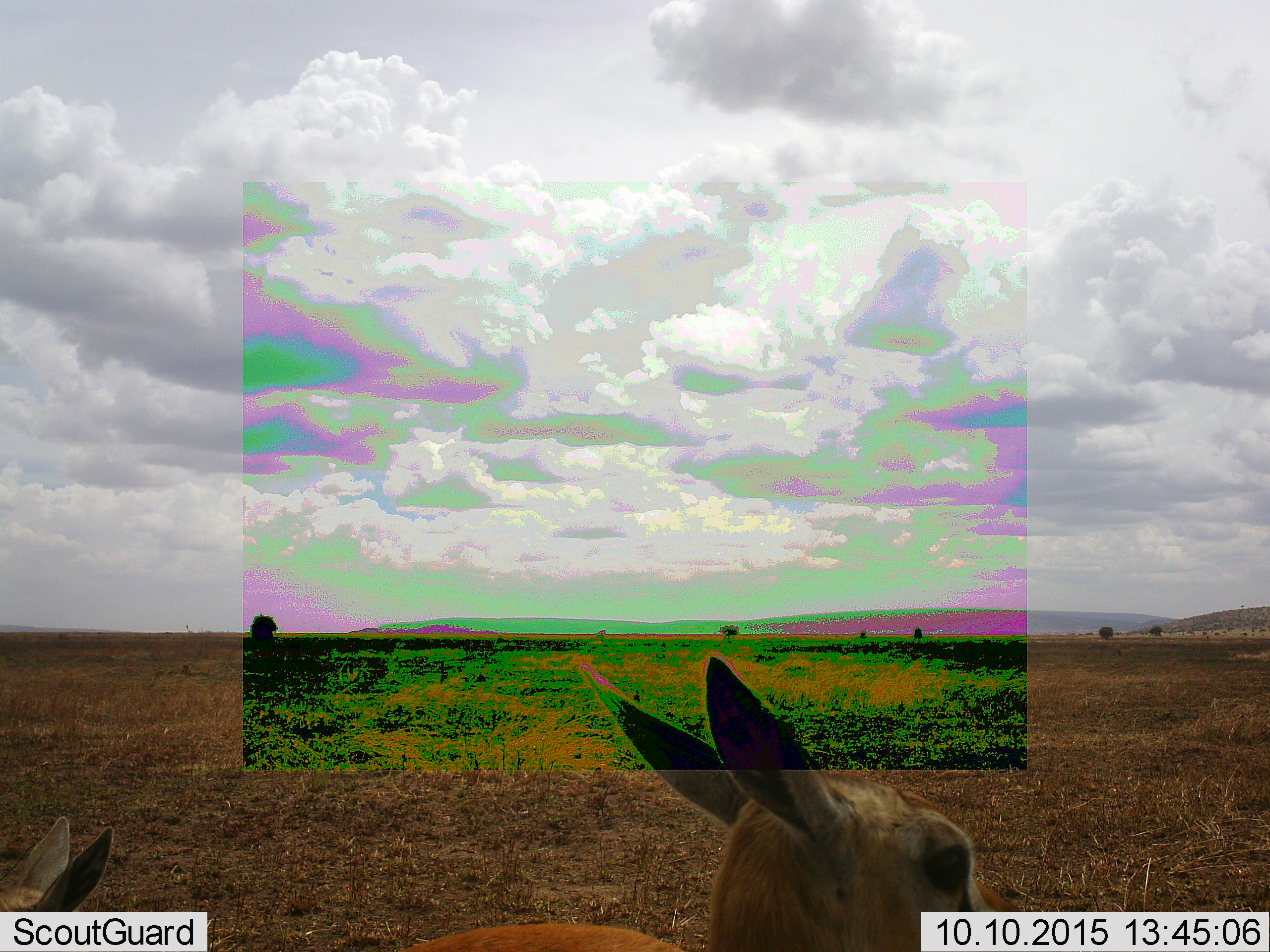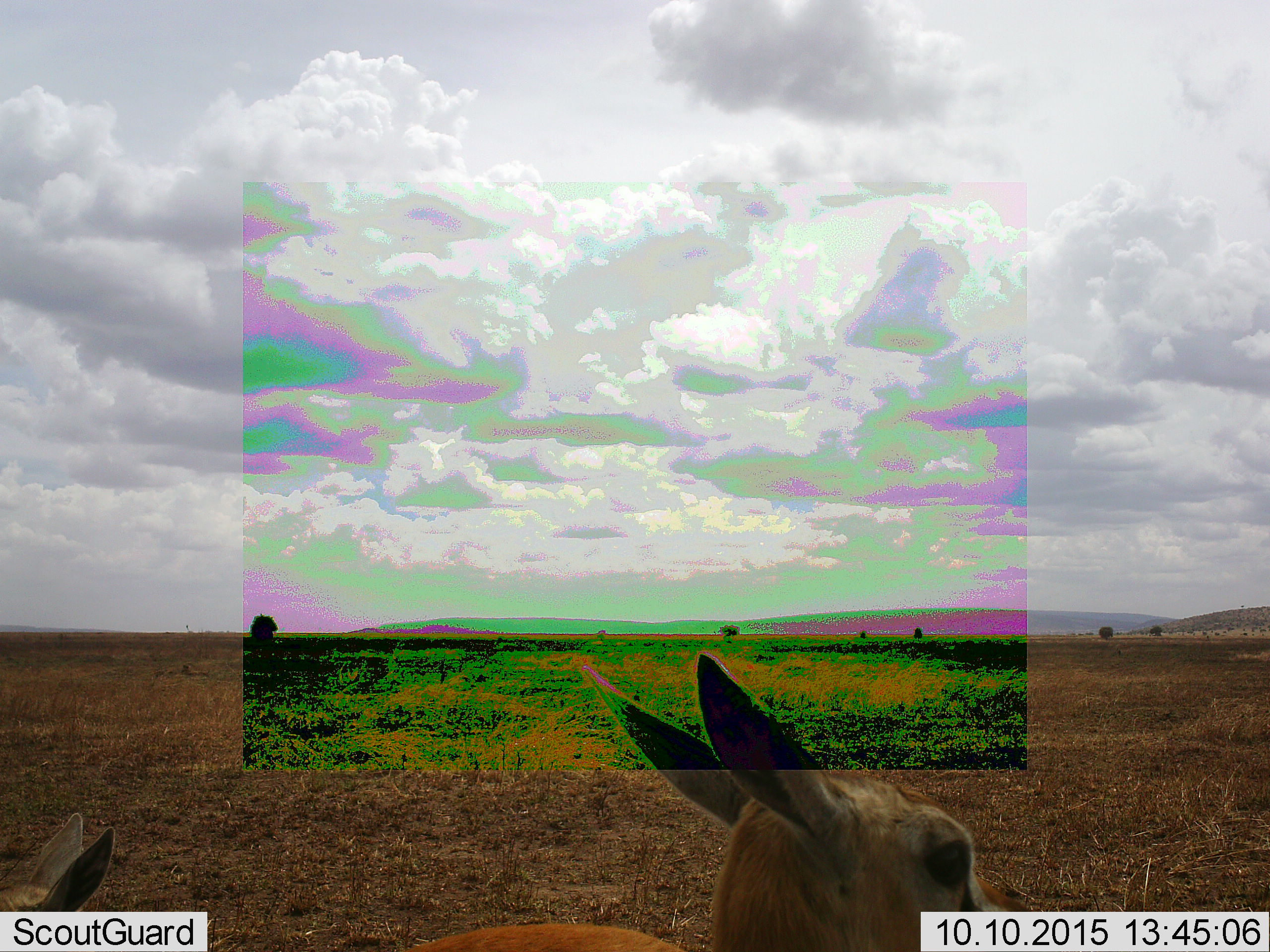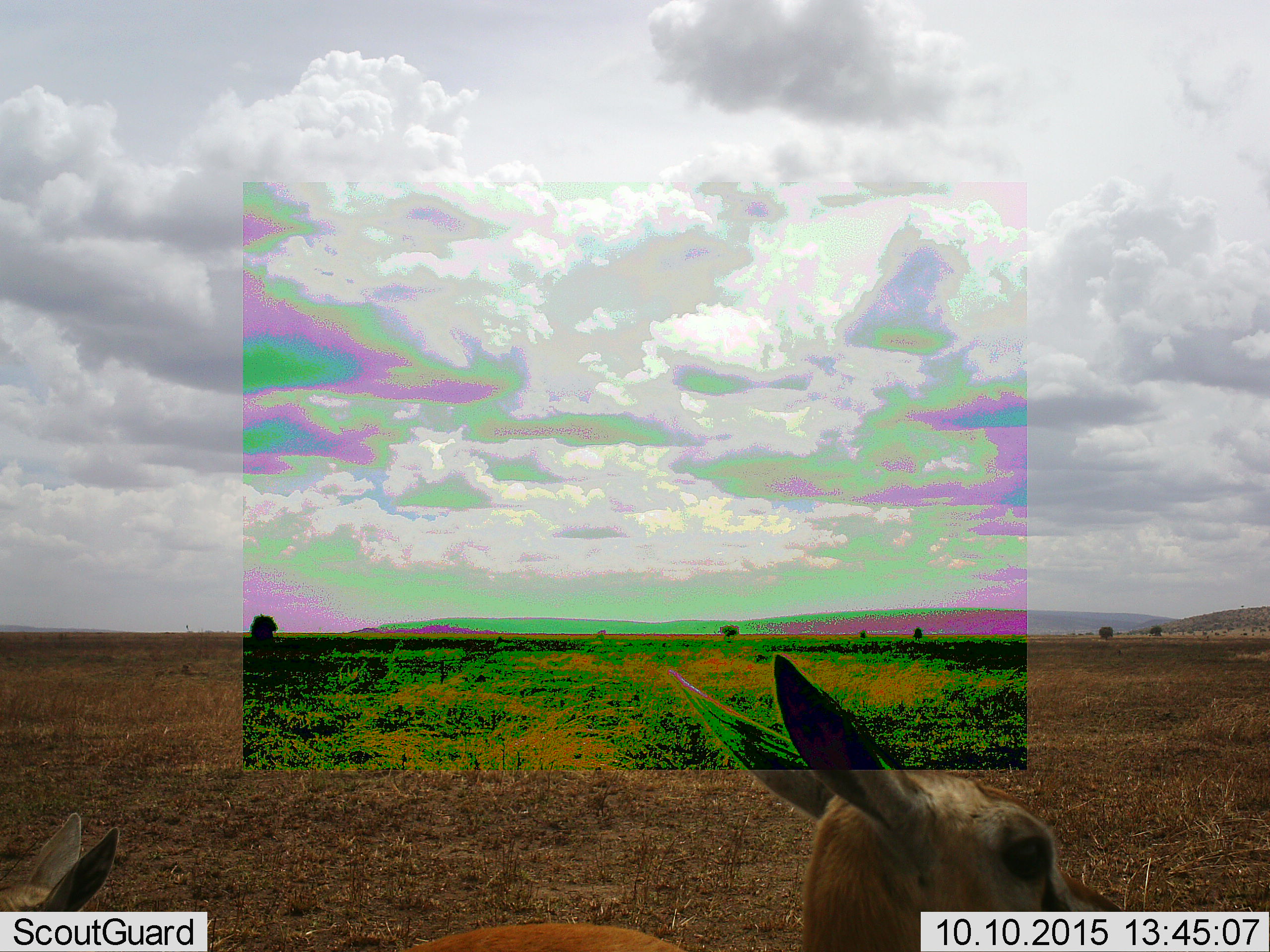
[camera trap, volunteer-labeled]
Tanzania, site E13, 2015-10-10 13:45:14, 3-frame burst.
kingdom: Animalia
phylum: Chordata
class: Mammalia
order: Artiodactyla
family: Bovidae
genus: Eudorcas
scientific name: Eudorcas thomsonii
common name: thomson's gazelle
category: gazellethomsons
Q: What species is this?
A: Gazellethomsons (thomson's gazelle) (Eudorcas thomsonii).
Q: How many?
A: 2.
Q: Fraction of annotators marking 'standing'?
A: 78%.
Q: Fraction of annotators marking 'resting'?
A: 22%.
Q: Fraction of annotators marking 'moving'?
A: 22%.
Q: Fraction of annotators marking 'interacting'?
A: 0%.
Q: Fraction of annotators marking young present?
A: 33%.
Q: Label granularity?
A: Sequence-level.